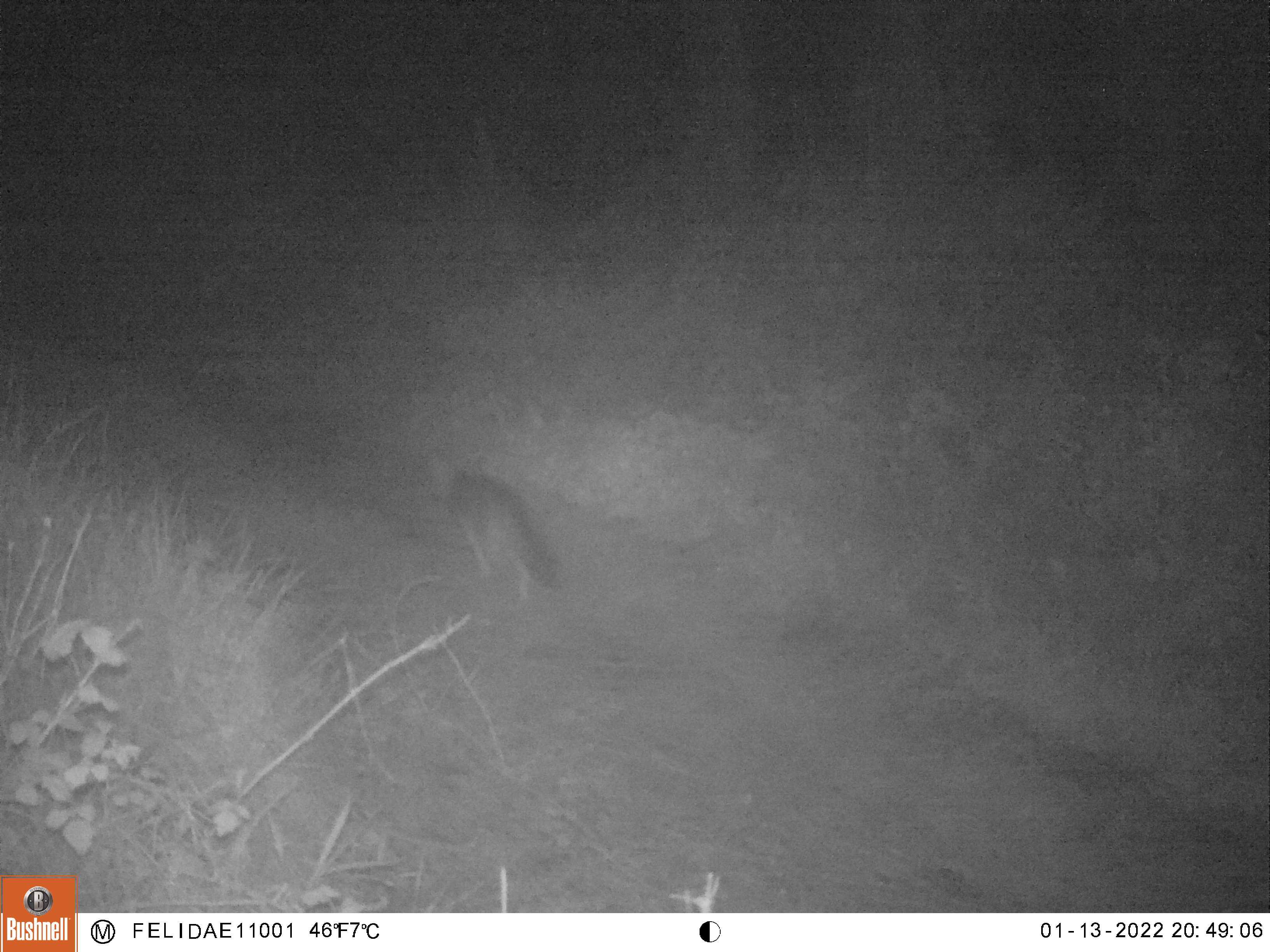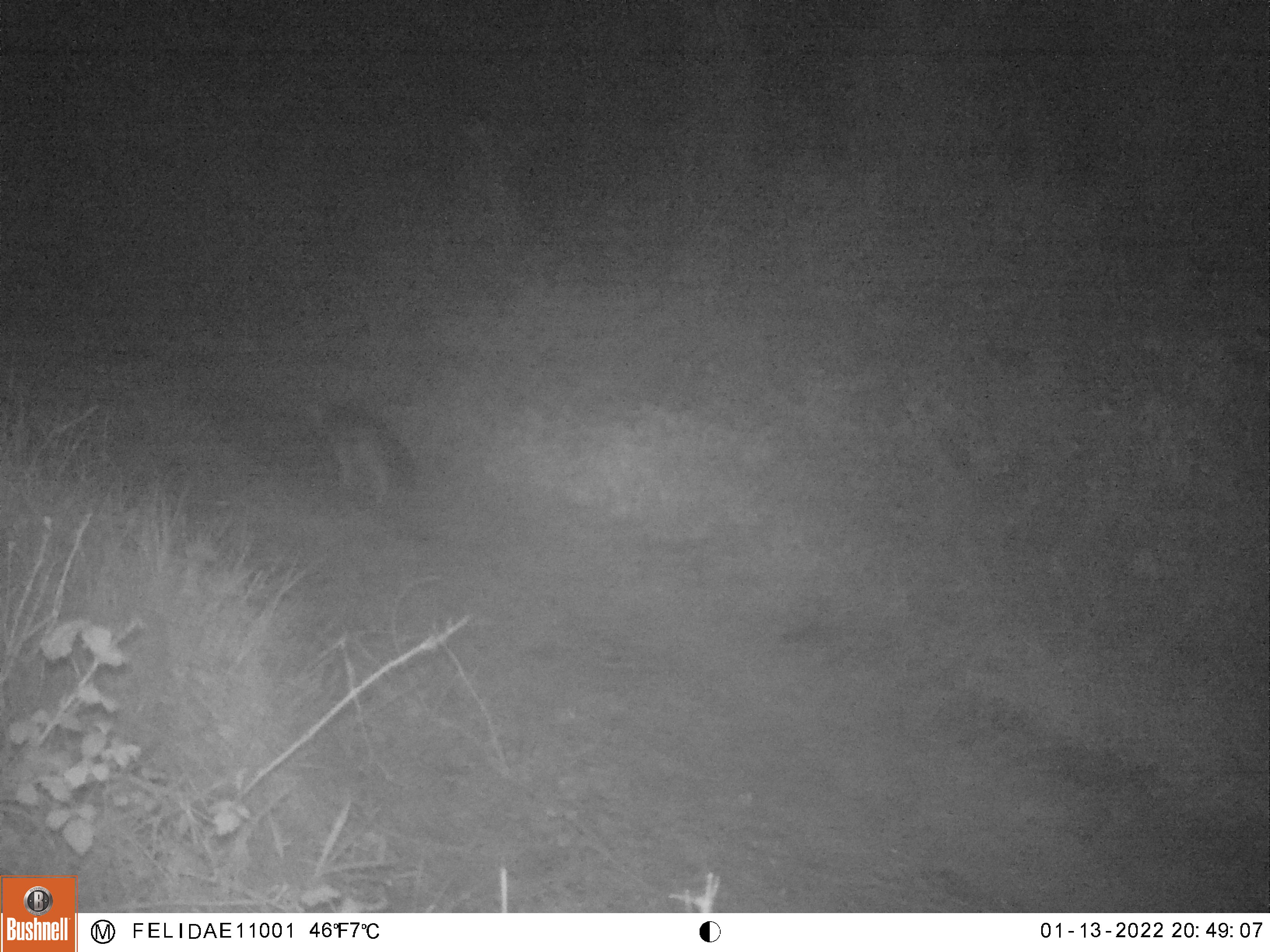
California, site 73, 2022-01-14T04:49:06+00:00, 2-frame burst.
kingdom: Animalia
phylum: Chordata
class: Mammalia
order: Carnivora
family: Canidae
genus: Urocyon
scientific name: Urocyon cinereoargenteus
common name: gray fox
Gray fox (Urocyon cinereoargenteus).